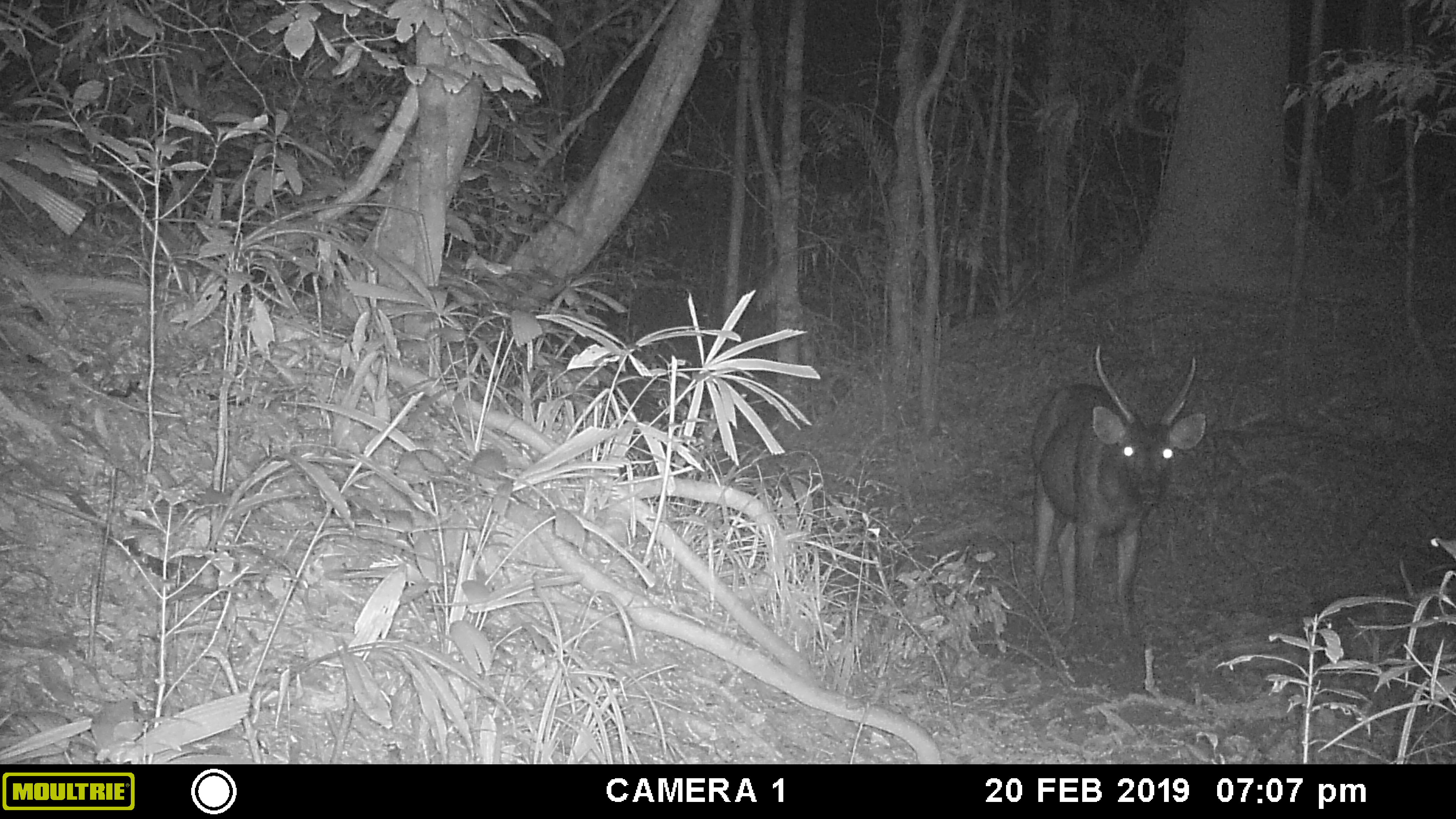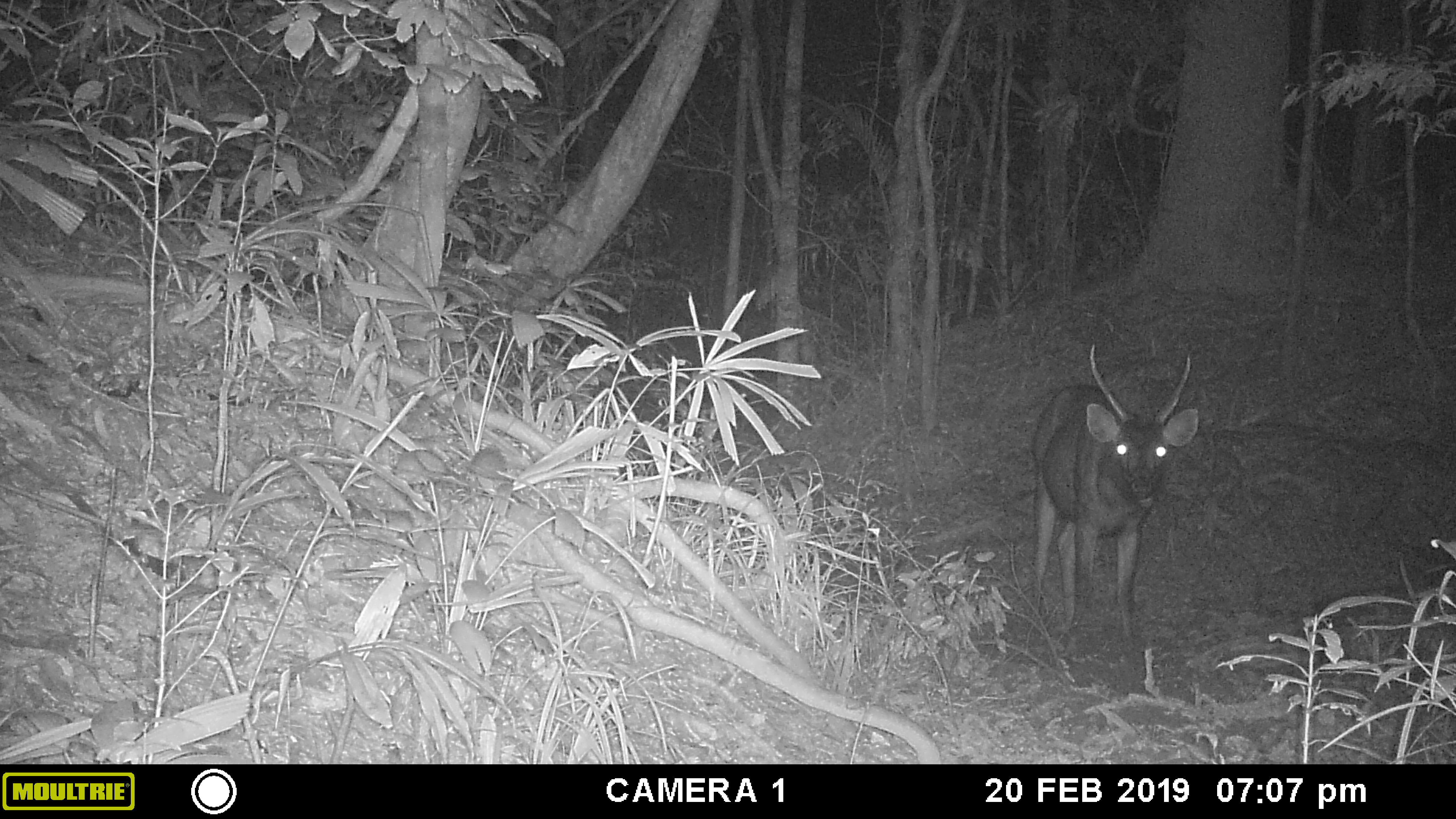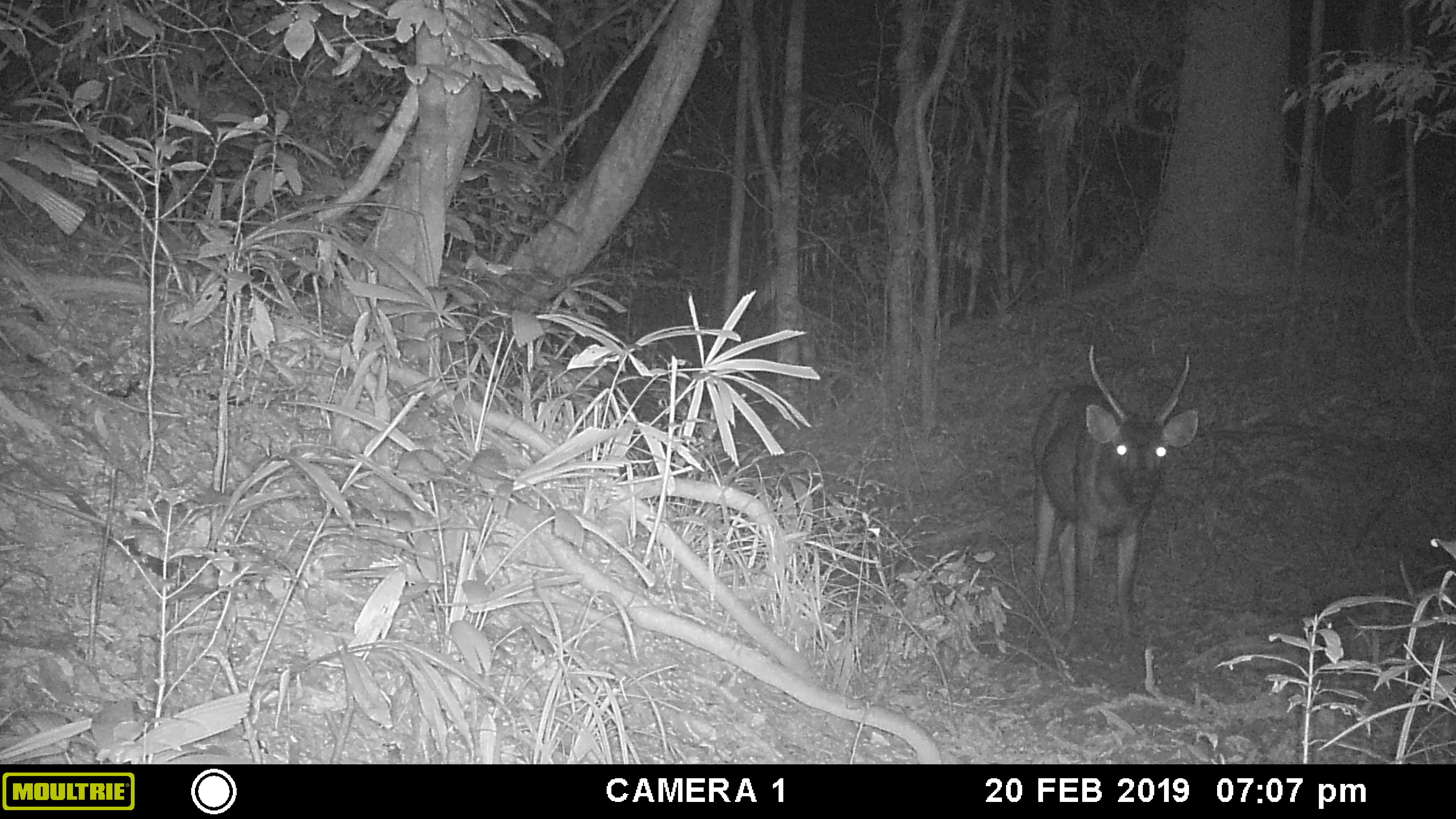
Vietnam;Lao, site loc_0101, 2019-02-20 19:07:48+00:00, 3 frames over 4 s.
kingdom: Animalia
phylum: Chordata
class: Mammalia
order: Artiodactyla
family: Cervidae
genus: Rusa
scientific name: Rusa unicolor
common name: sambar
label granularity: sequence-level